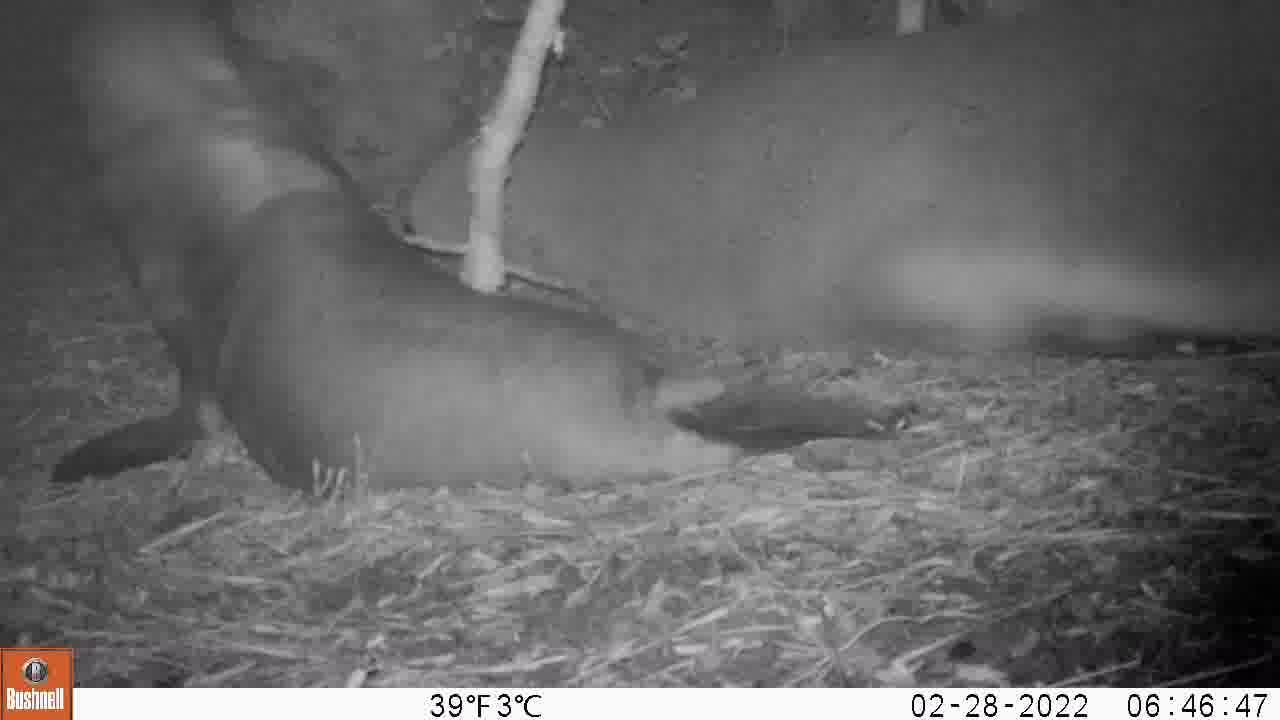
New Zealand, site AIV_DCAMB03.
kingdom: Animalia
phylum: Chordata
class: Mammalia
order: Carnivora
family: Otariidae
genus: Phocarctos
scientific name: Phocarctos hookeri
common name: new zealand sea lion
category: sealion